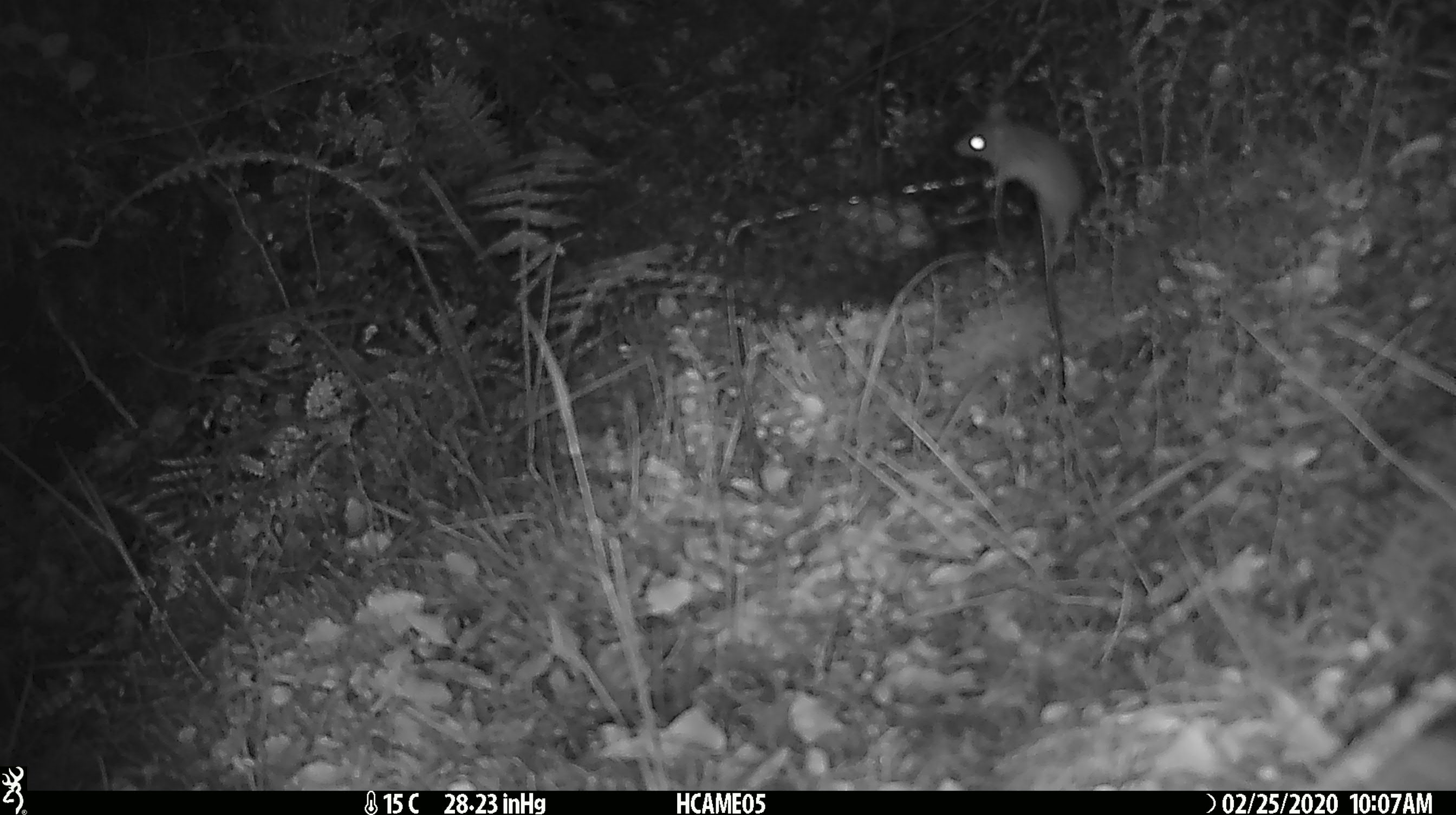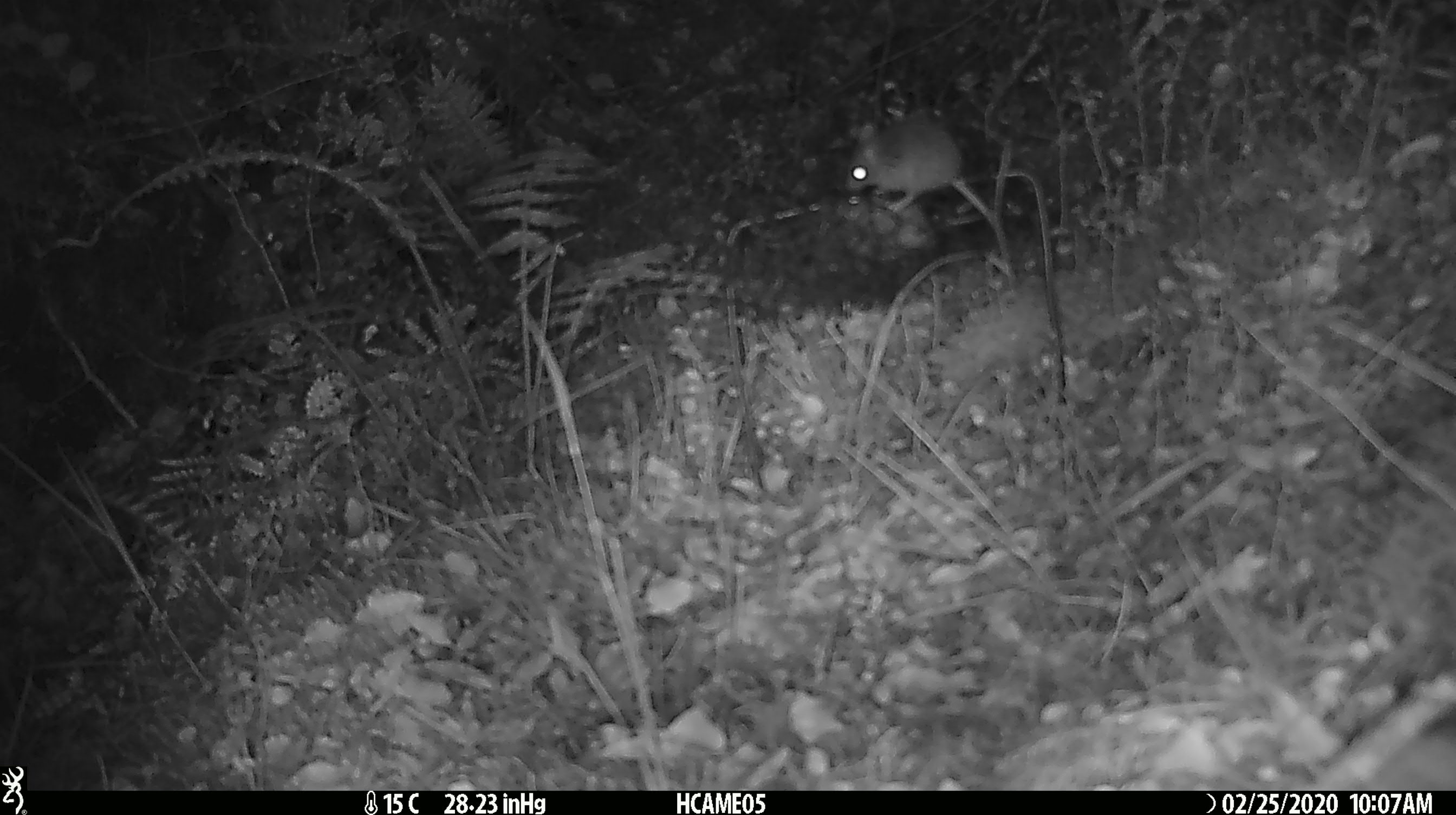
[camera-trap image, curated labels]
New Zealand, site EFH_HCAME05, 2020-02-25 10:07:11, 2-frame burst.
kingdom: Animalia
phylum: Chordata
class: Mammalia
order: Rodentia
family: Muridae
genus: Mus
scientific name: Mus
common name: mouse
Mouse (Mus).